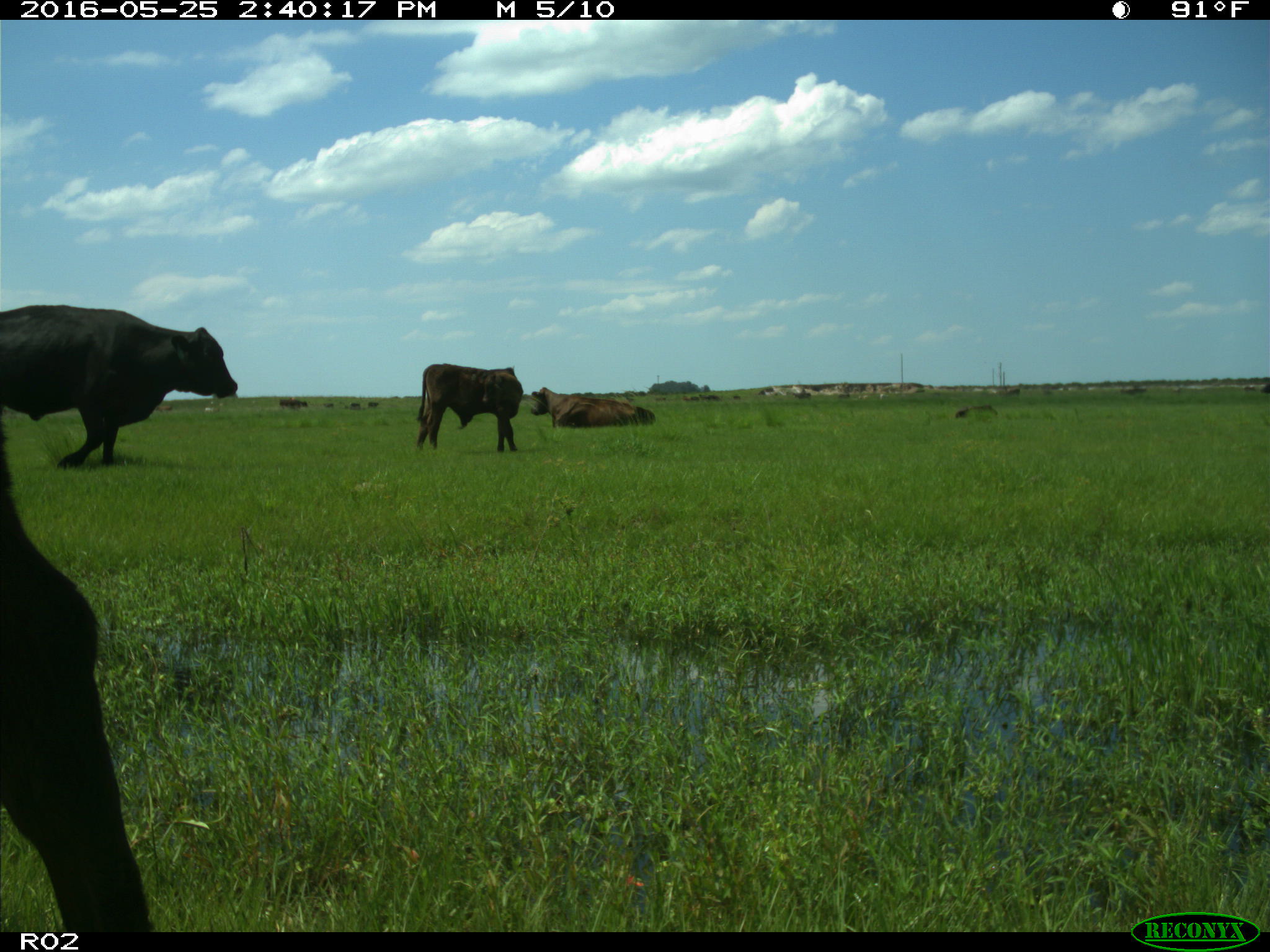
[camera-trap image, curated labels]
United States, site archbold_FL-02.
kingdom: Animalia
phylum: Chordata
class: Mammalia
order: Artiodactyla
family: Bovidae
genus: Bos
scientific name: Bos taurus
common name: domestic cow